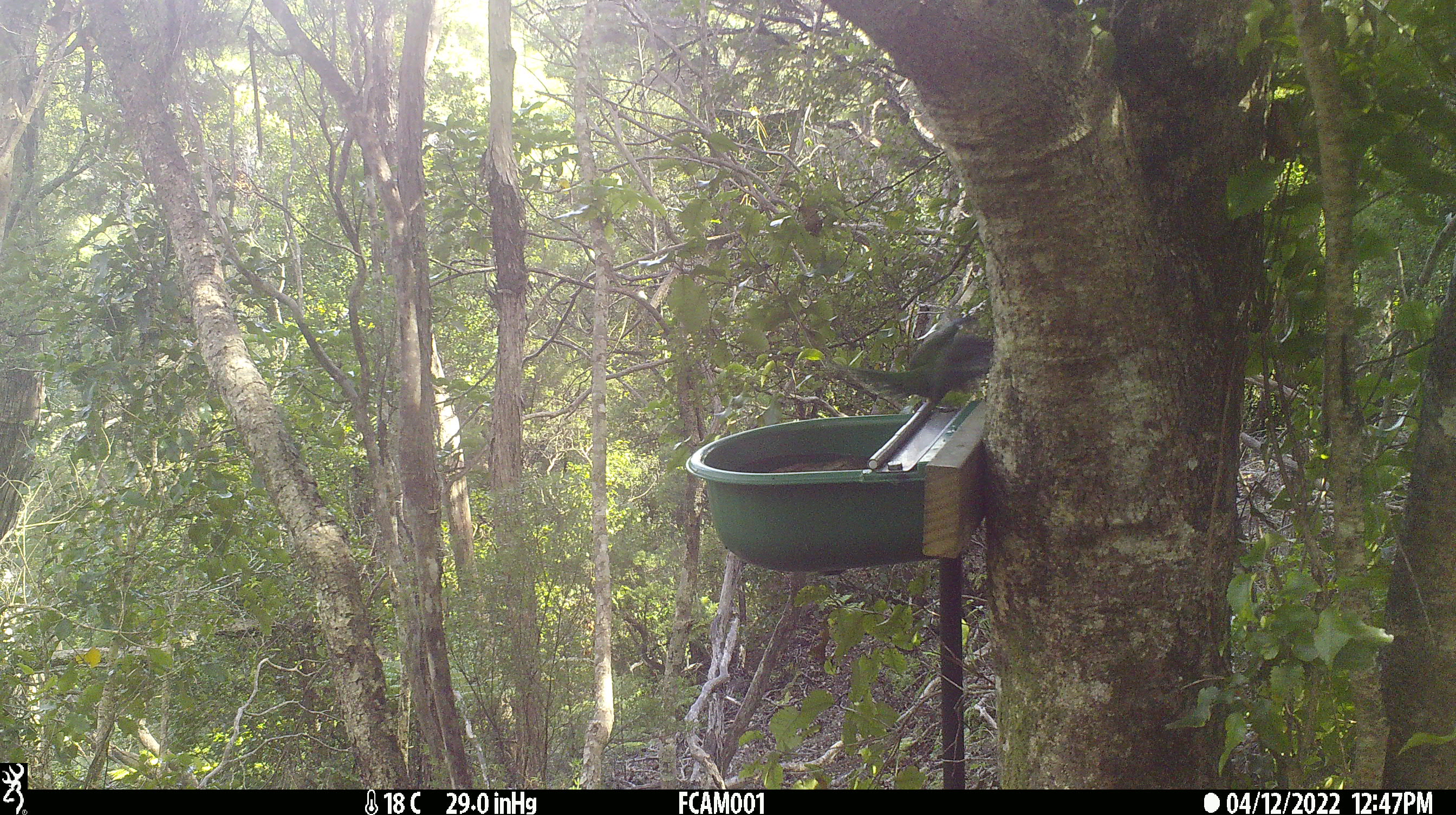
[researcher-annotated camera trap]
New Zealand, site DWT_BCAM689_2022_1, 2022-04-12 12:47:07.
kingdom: Animalia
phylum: Chordata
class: Aves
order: Psittaciformes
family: Psittaculidae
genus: Cyanoramphus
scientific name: Cyanoramphus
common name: parakeet